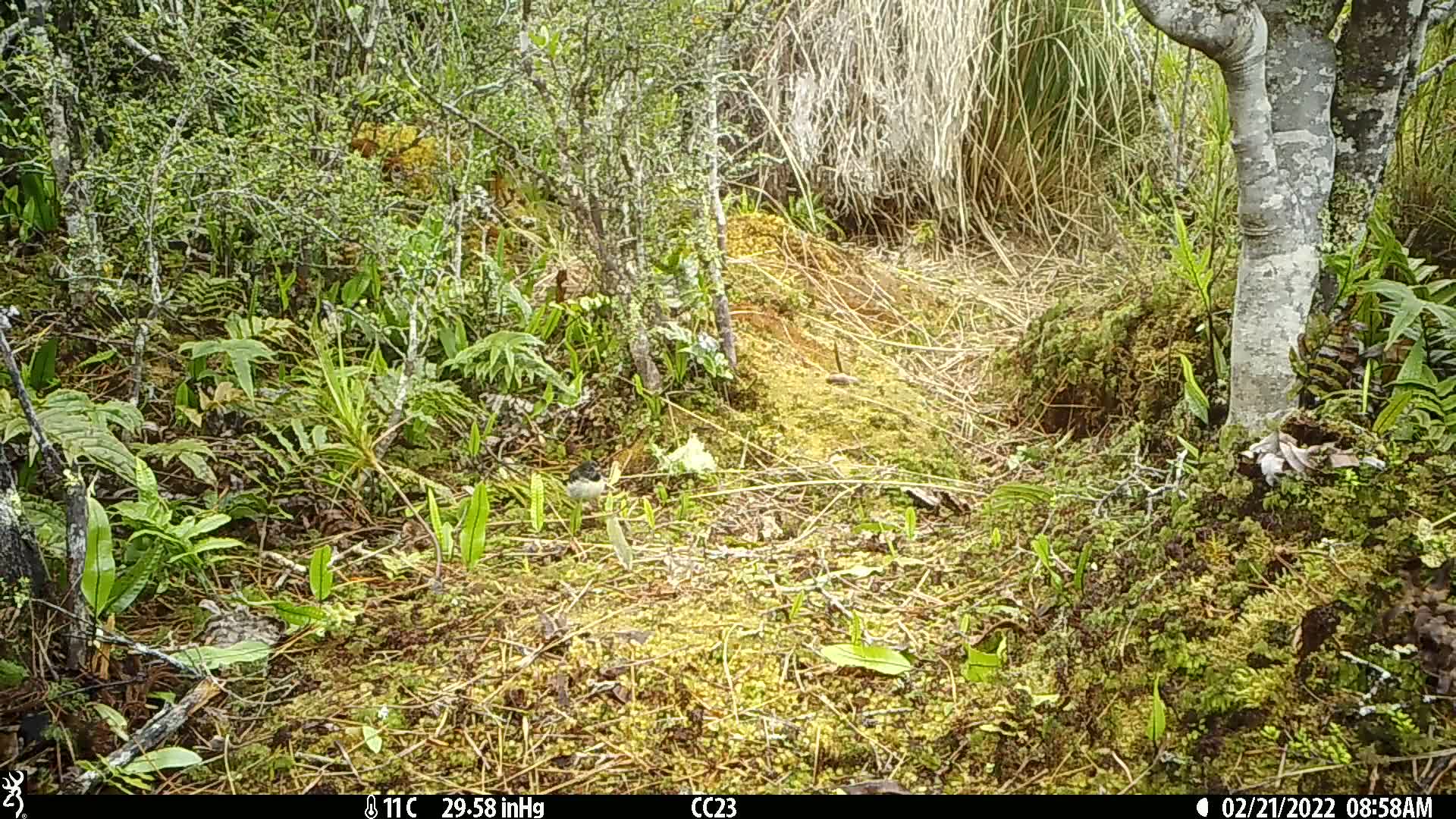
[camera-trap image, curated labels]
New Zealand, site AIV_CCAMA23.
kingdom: Animalia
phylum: Chordata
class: Aves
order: Passeriformes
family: Petroicidae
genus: Petroica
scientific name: Petroica macrocephala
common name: tomtit